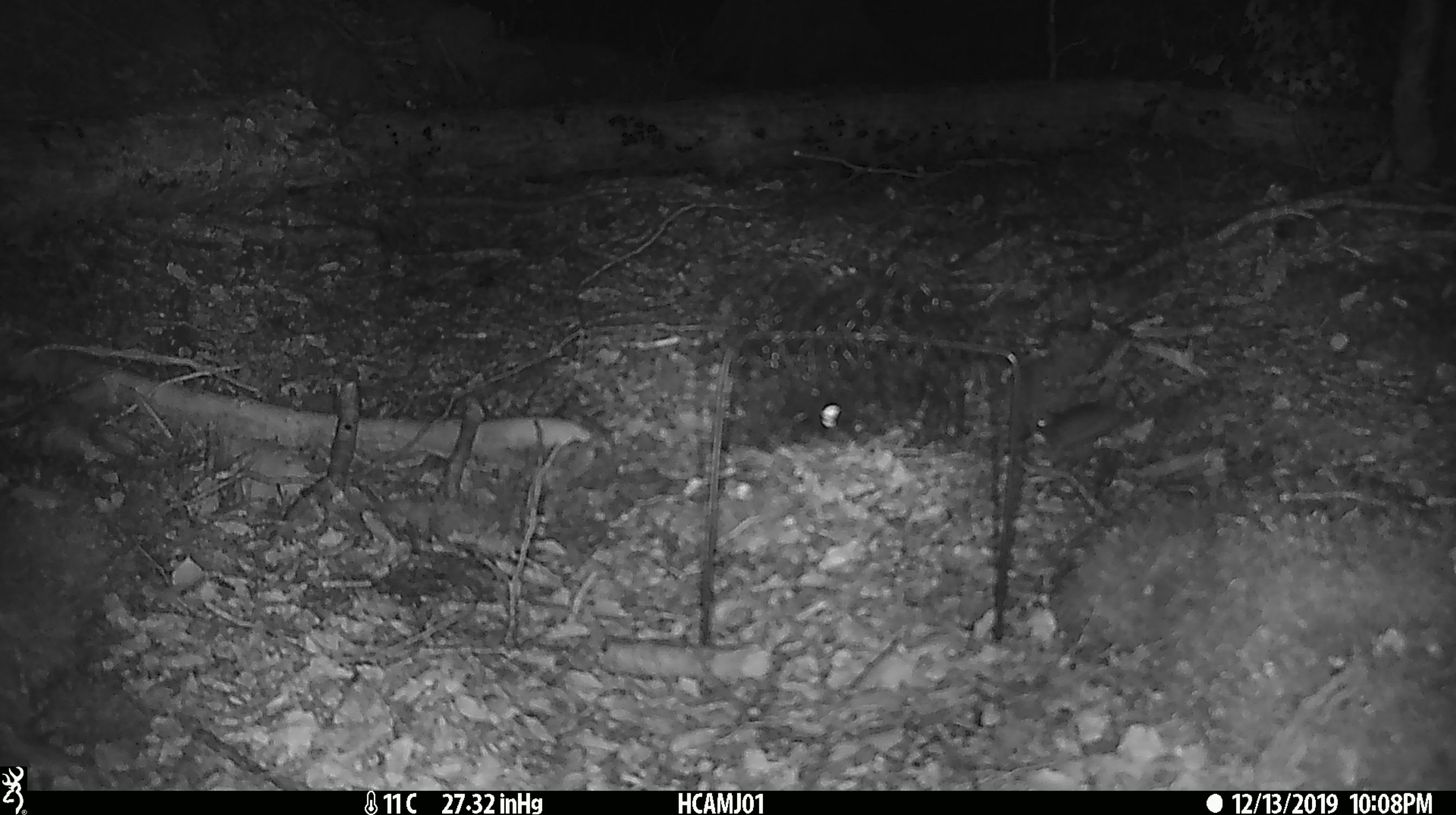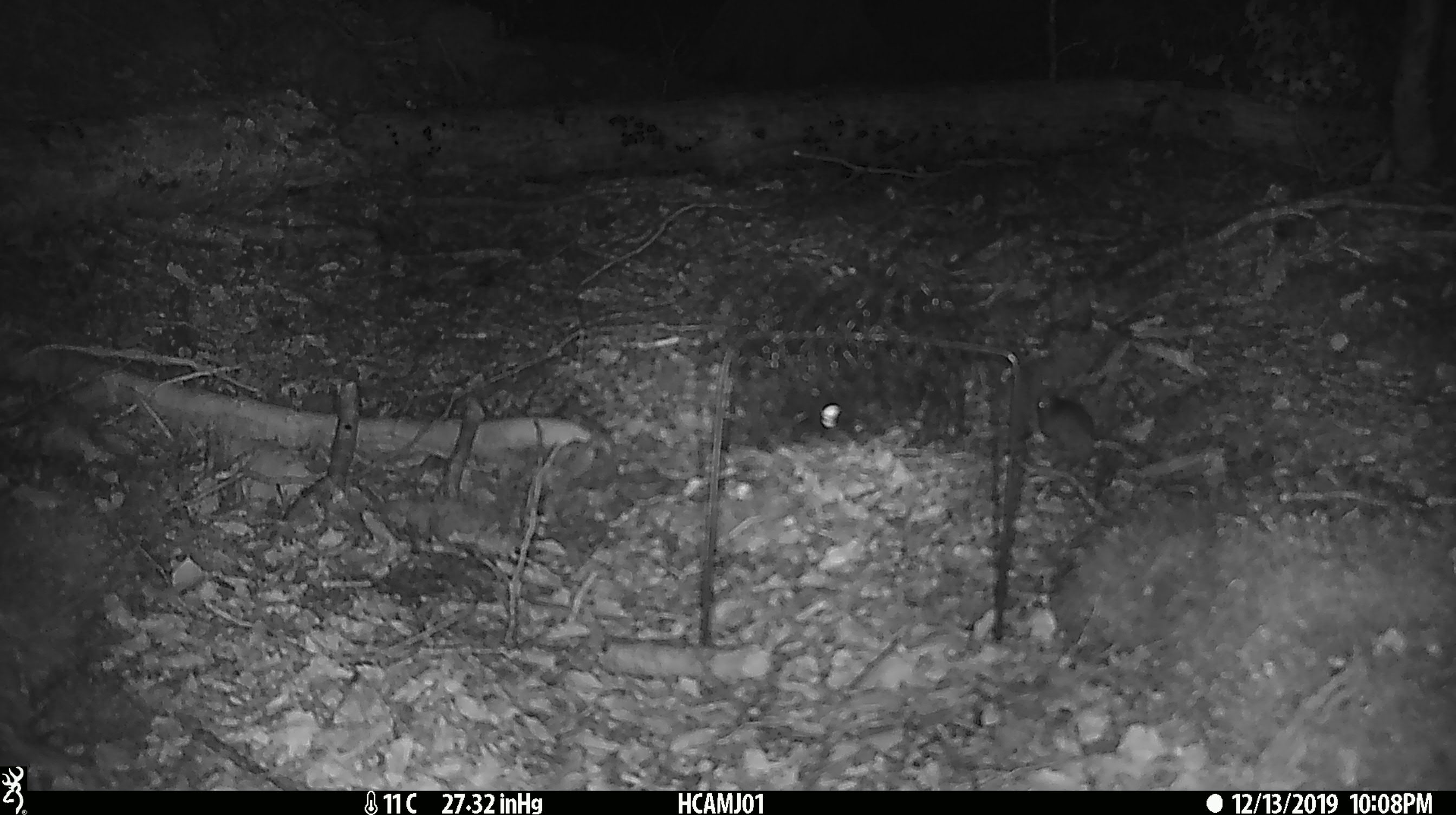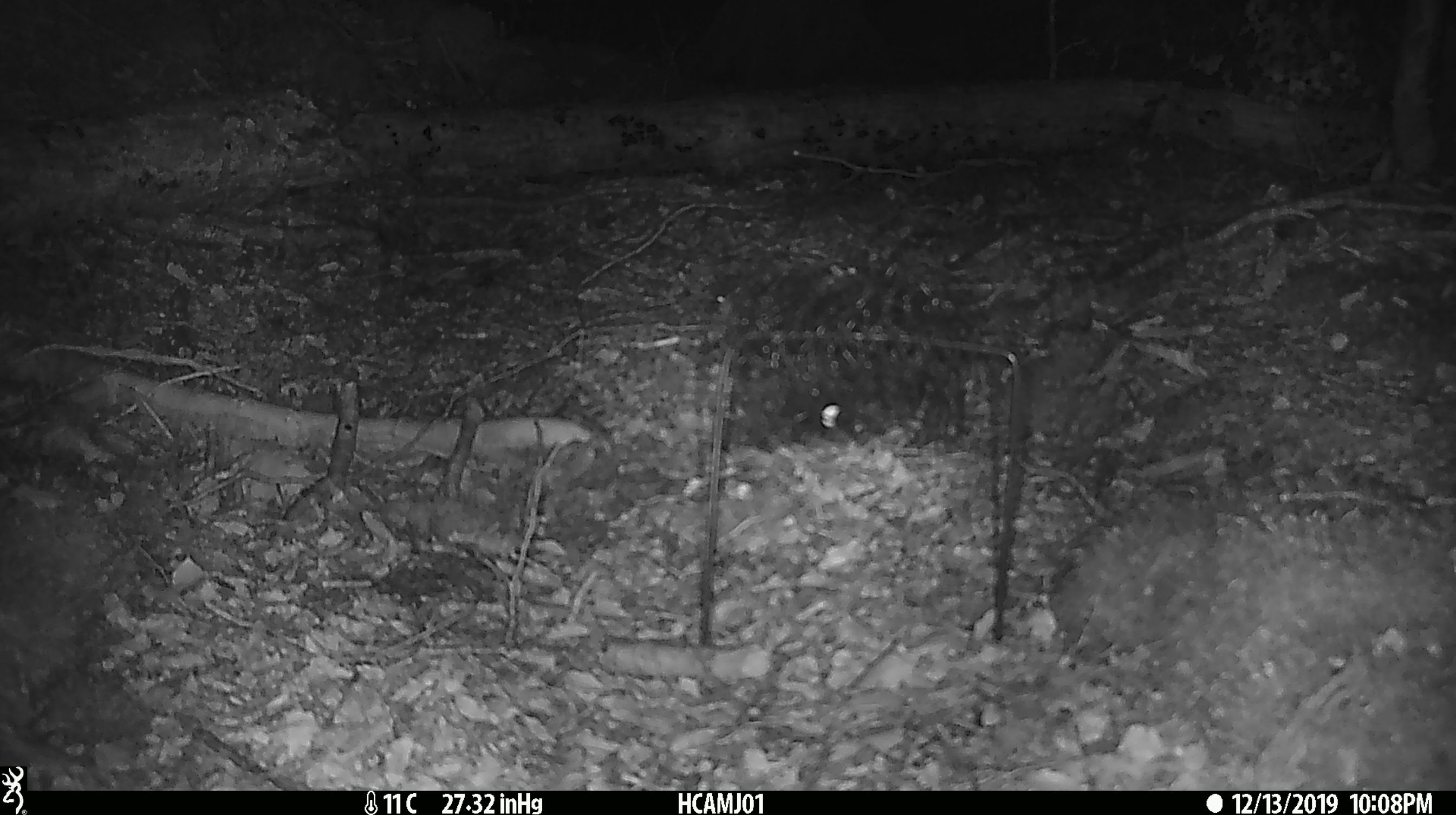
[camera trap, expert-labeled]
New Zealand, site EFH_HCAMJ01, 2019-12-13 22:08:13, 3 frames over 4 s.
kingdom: Animalia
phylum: Chordata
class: Mammalia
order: Rodentia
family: Muridae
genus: Mus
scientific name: Mus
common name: mouse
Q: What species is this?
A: Mouse (Mus).